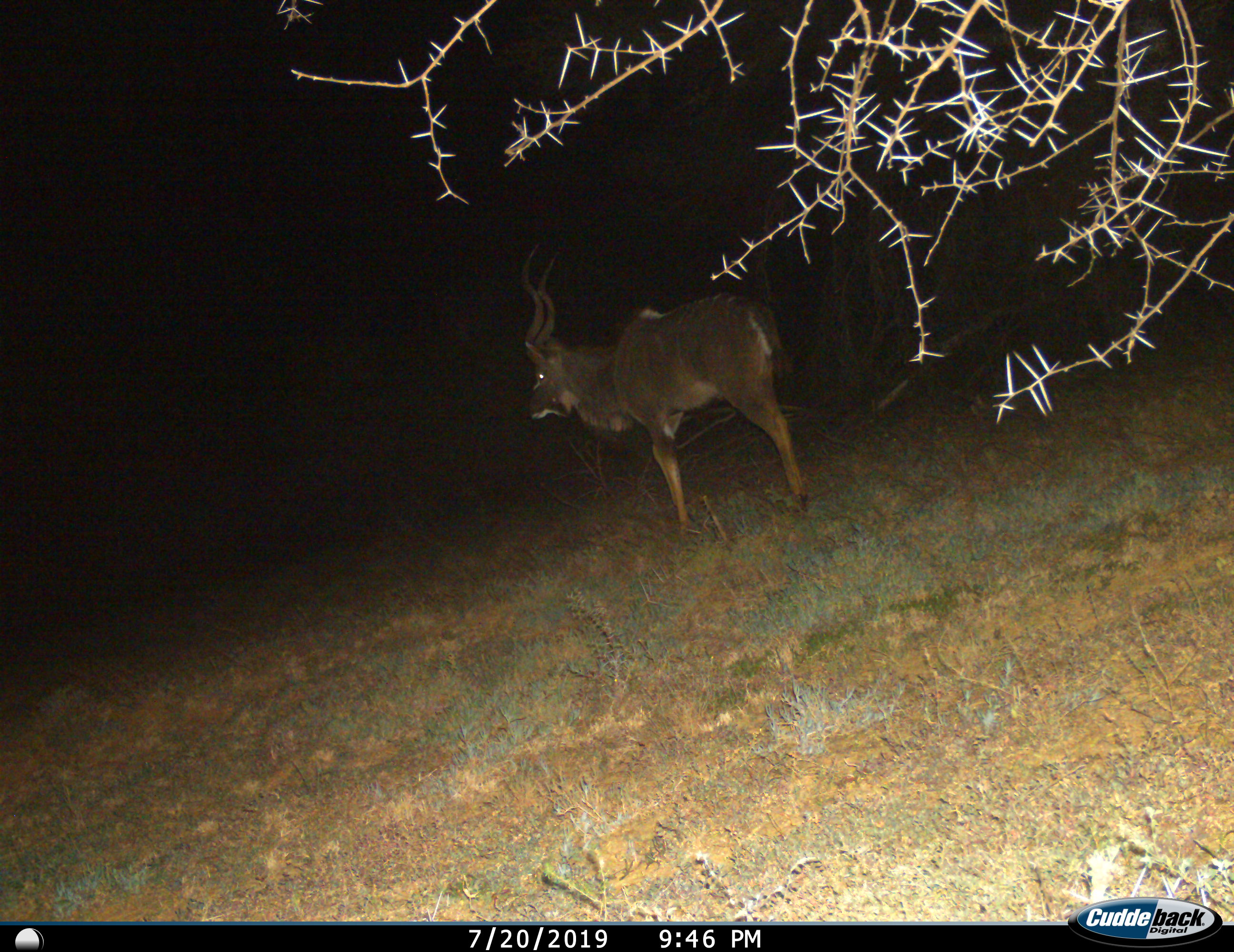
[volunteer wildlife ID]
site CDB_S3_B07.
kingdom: Animalia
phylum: Chordata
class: Mammalia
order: Artiodactyla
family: Bovidae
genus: Tragelaphus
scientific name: Tragelaphus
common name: kudu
Kudu (Tragelaphus), count 1. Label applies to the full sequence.